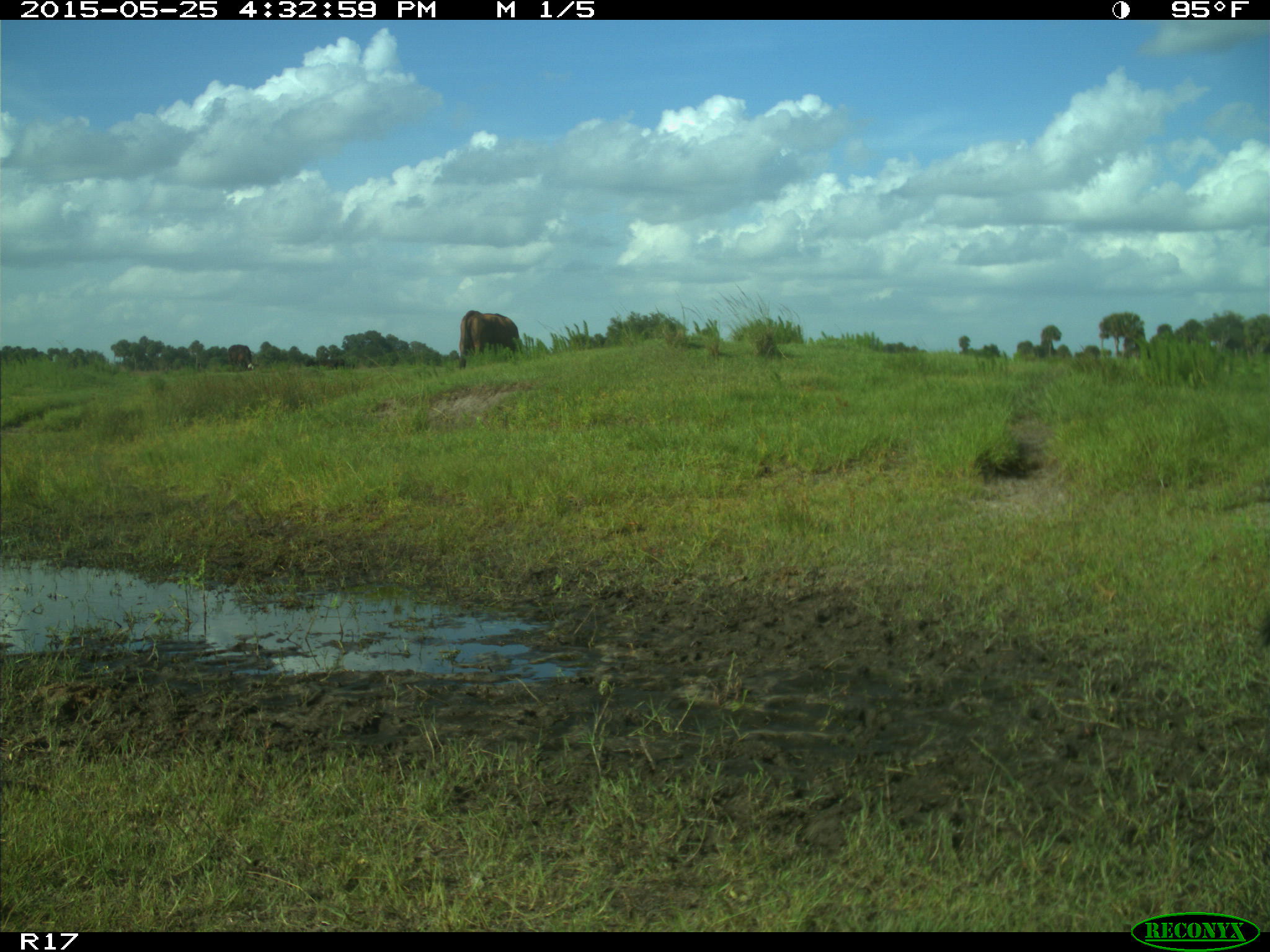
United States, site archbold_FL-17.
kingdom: Animalia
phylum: Chordata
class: Mammalia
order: Artiodactyla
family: Bovidae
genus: Bos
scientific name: Bos taurus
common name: domestic cow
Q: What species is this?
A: Bos taurus (domestic cow).